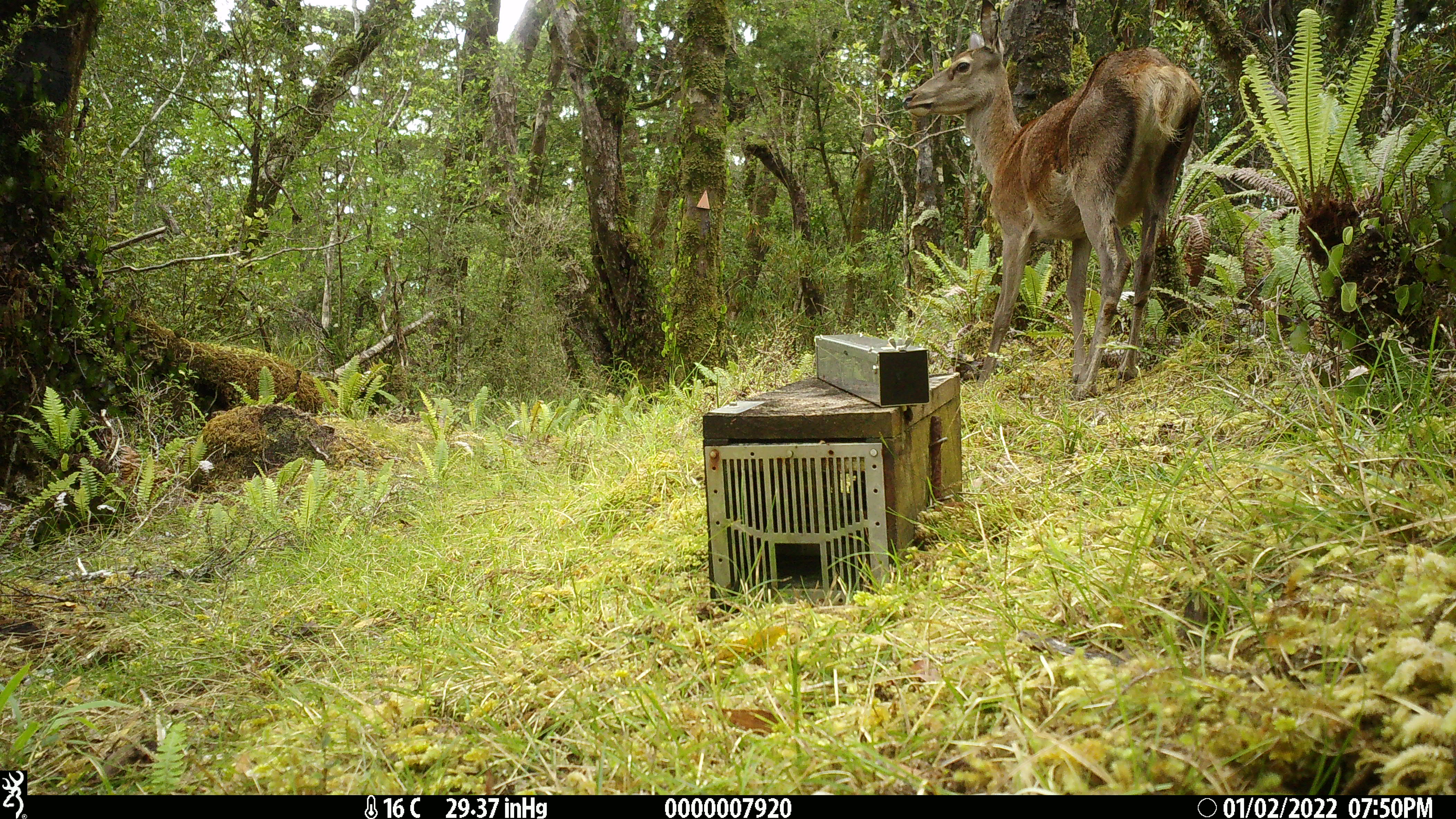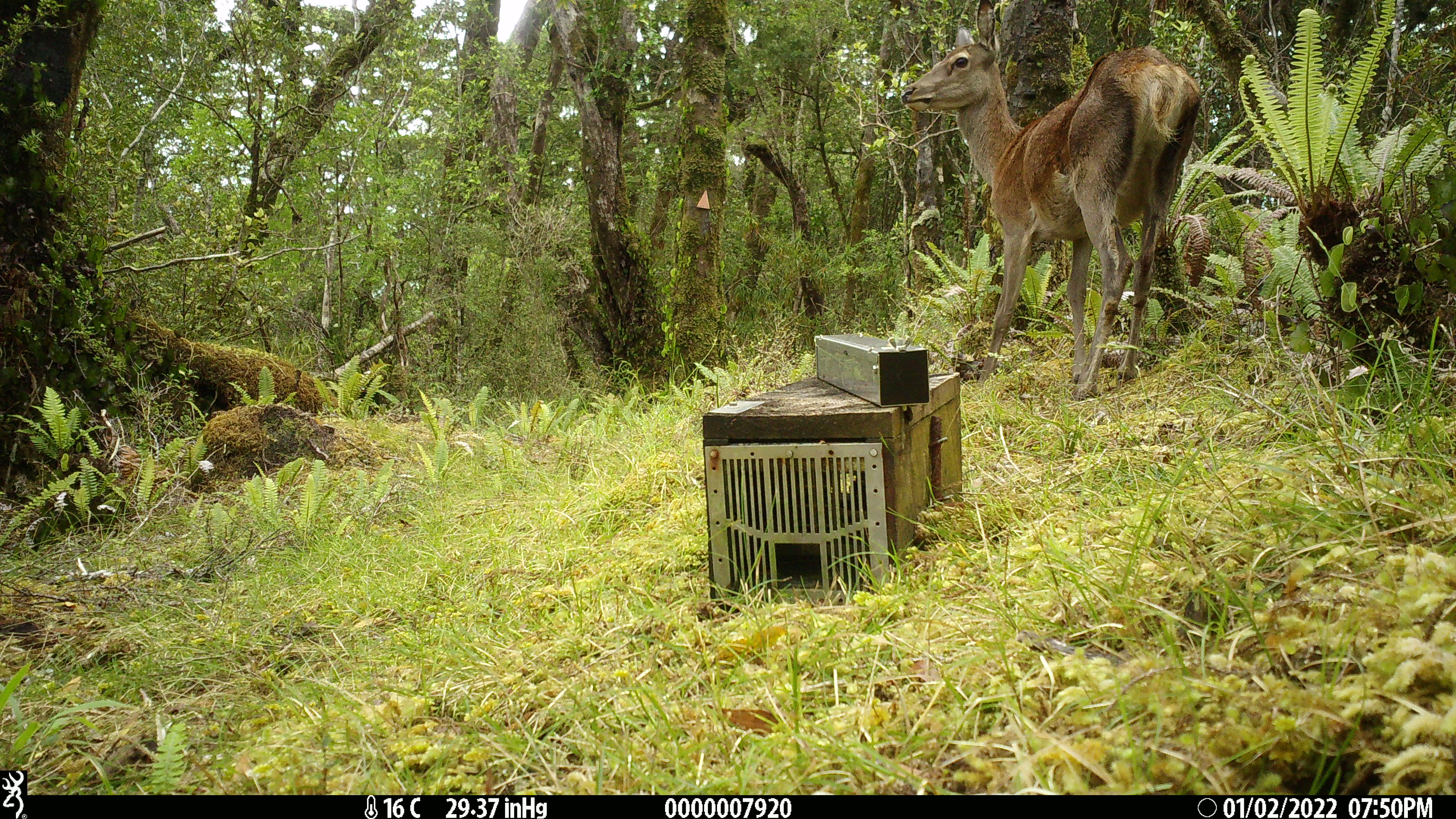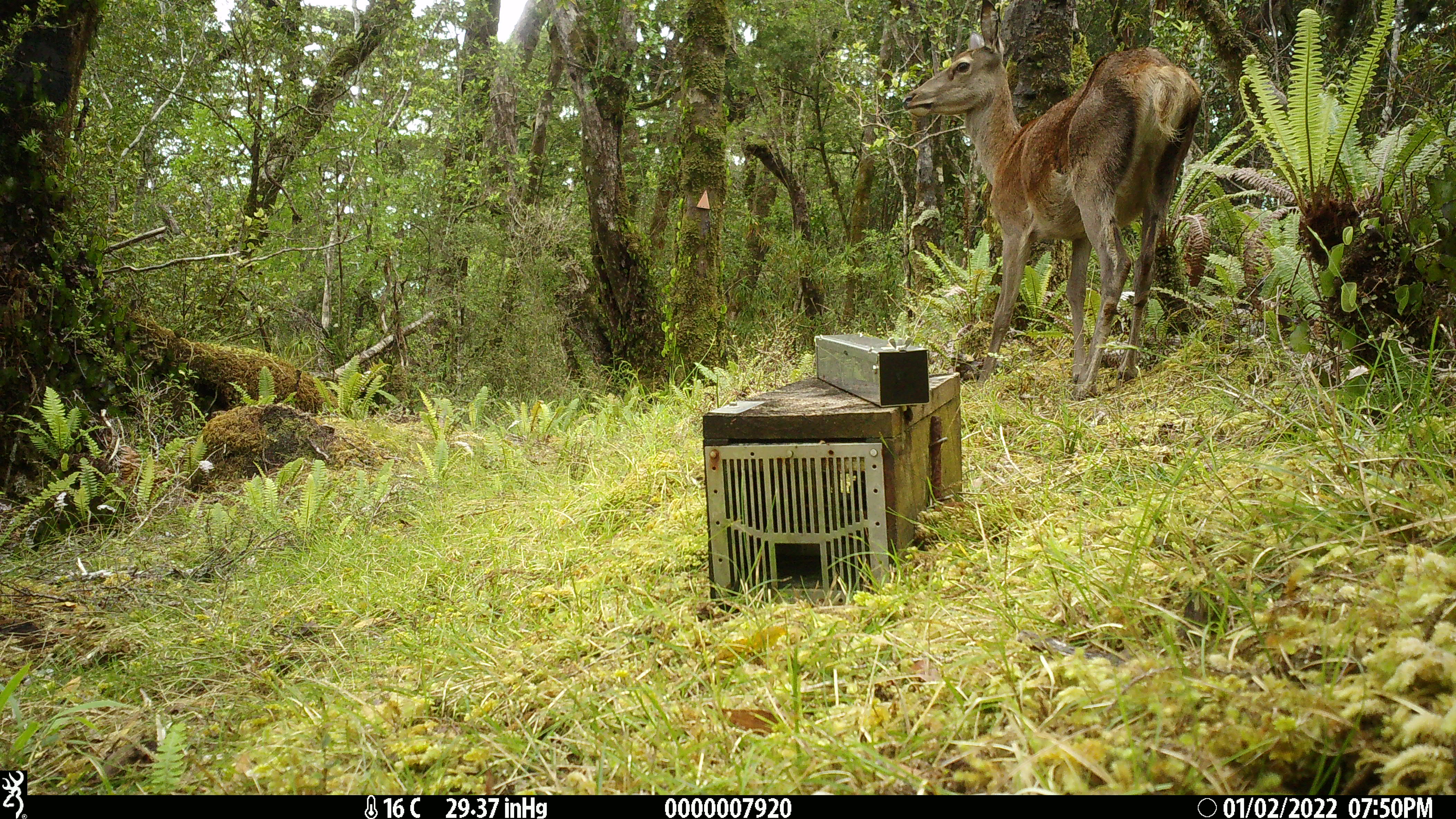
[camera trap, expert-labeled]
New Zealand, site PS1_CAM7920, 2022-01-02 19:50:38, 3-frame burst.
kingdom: Animalia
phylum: Chordata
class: Mammalia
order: Artiodactyla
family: Cervidae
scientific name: Cervidae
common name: deer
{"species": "deer (Cervidae)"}